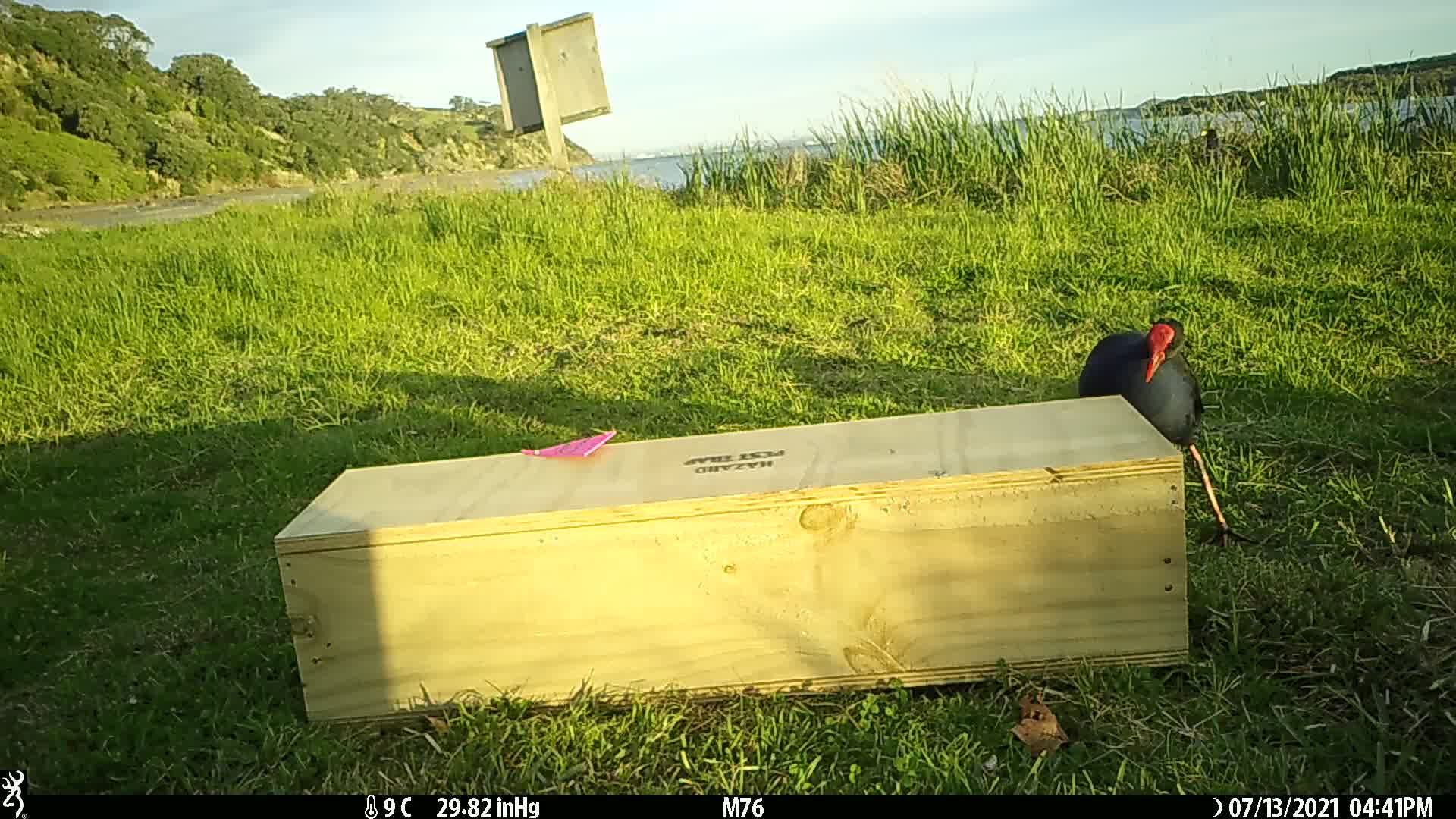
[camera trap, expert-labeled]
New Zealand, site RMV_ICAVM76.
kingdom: Animalia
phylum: Chordata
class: Aves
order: Gruiformes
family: Rallidae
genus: Porphyrio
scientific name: Porphyrio melanotus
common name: australasian swamphen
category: pukeko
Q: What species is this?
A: Pukeko (australasian swamphen) (Porphyrio melanotus).